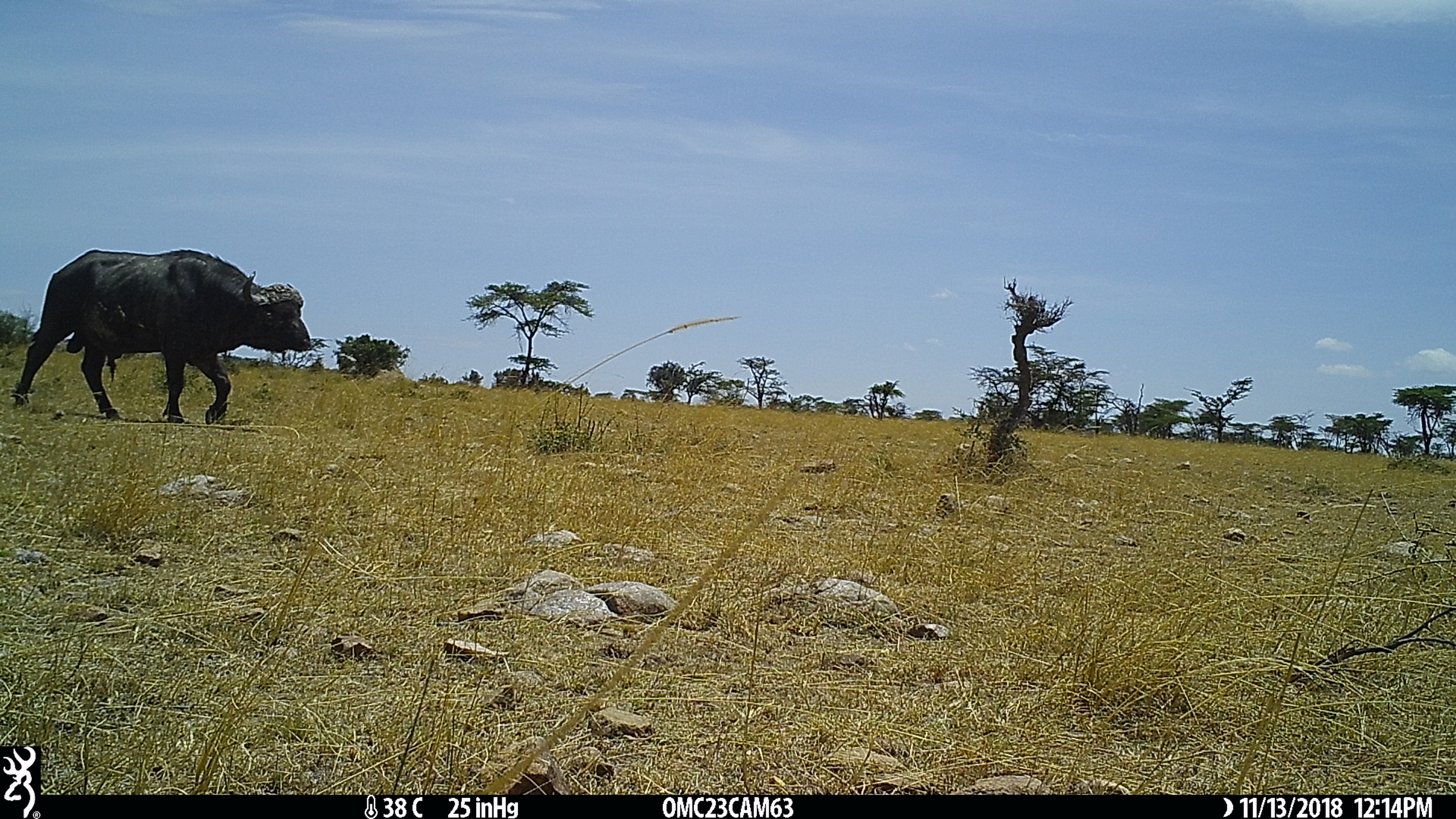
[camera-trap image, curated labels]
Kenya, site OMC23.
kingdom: Animalia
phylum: Chordata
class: Mammalia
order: Artiodactyla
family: Bovidae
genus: Syncerus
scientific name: Syncerus caffer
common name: buffalo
Buffalo (Syncerus caffer).